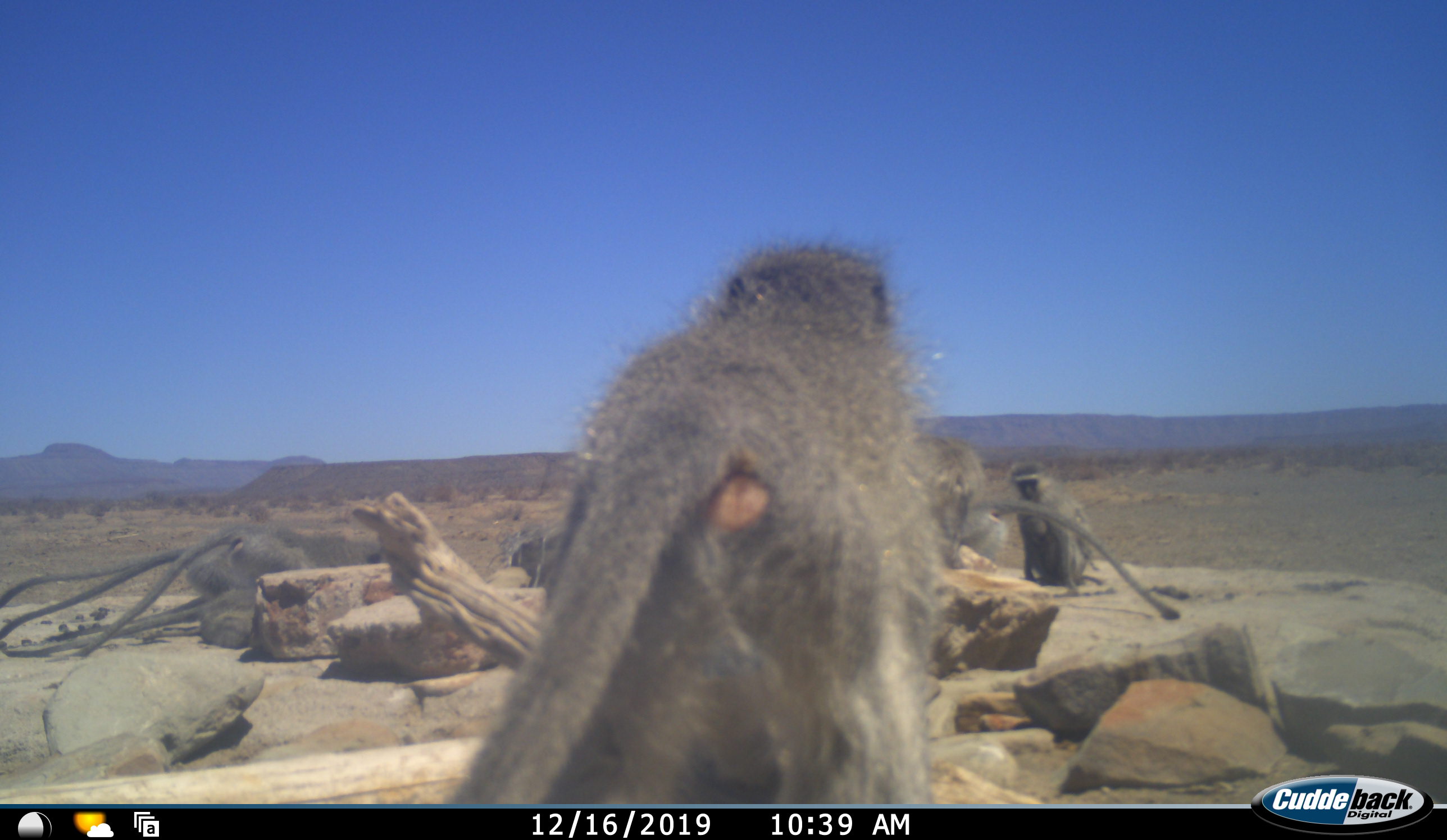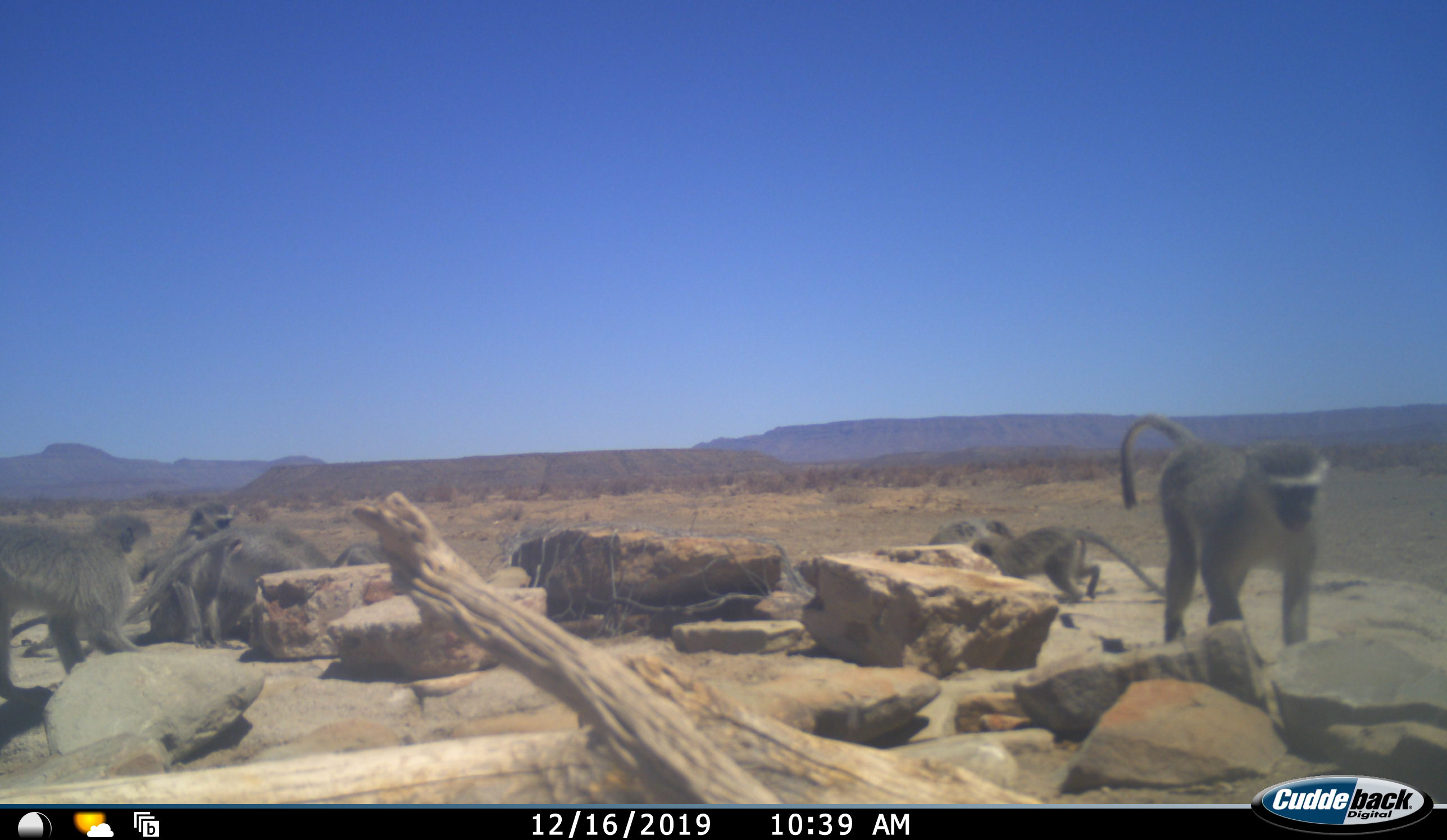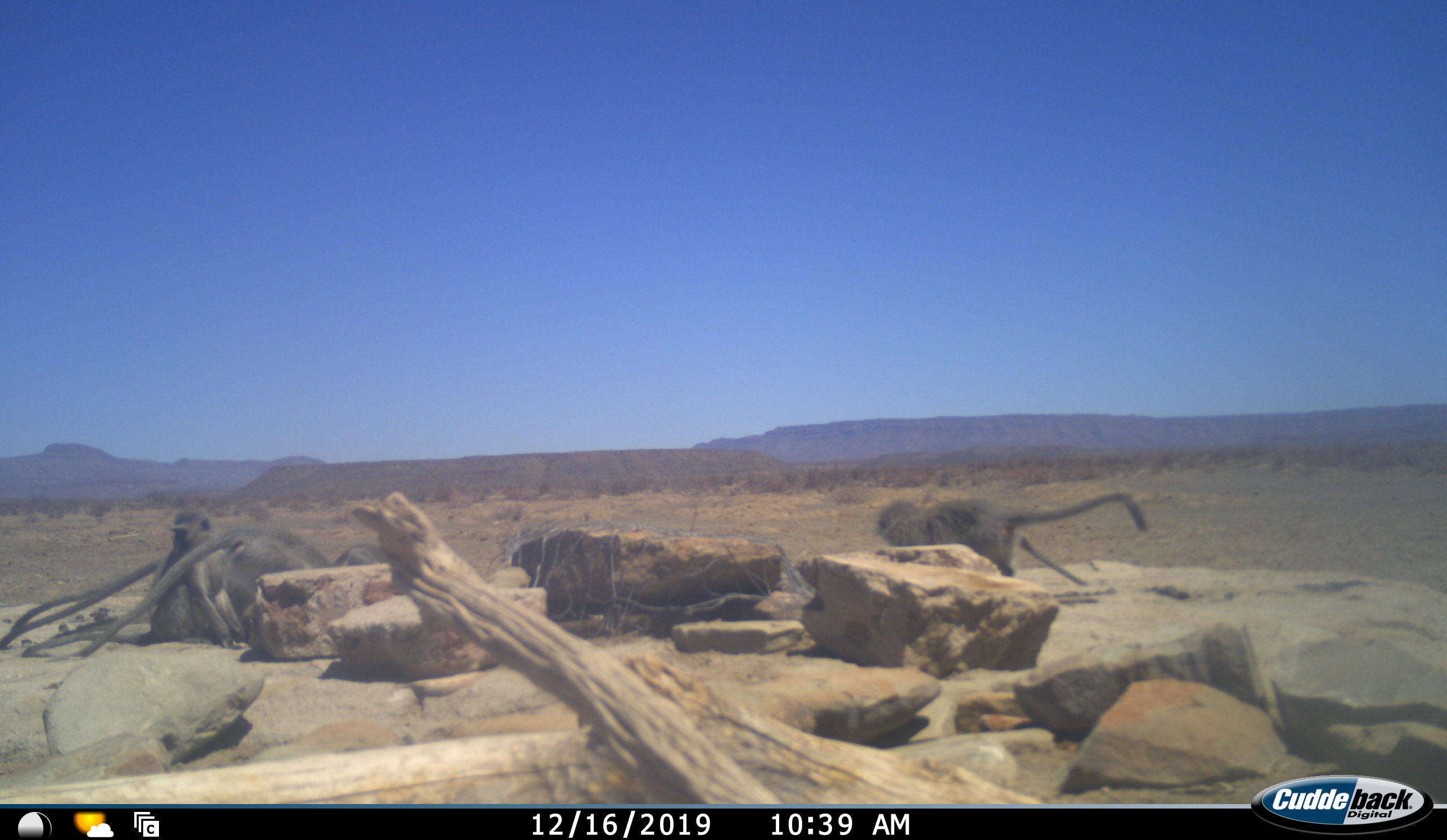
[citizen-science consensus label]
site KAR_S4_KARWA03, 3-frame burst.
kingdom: Animalia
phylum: Chordata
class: Mammalia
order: Primates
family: Cercopithecidae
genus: Chlorocebus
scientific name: Chlorocebus pygerythrus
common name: vervet monkey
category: monkeyvervet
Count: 6.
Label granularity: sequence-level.